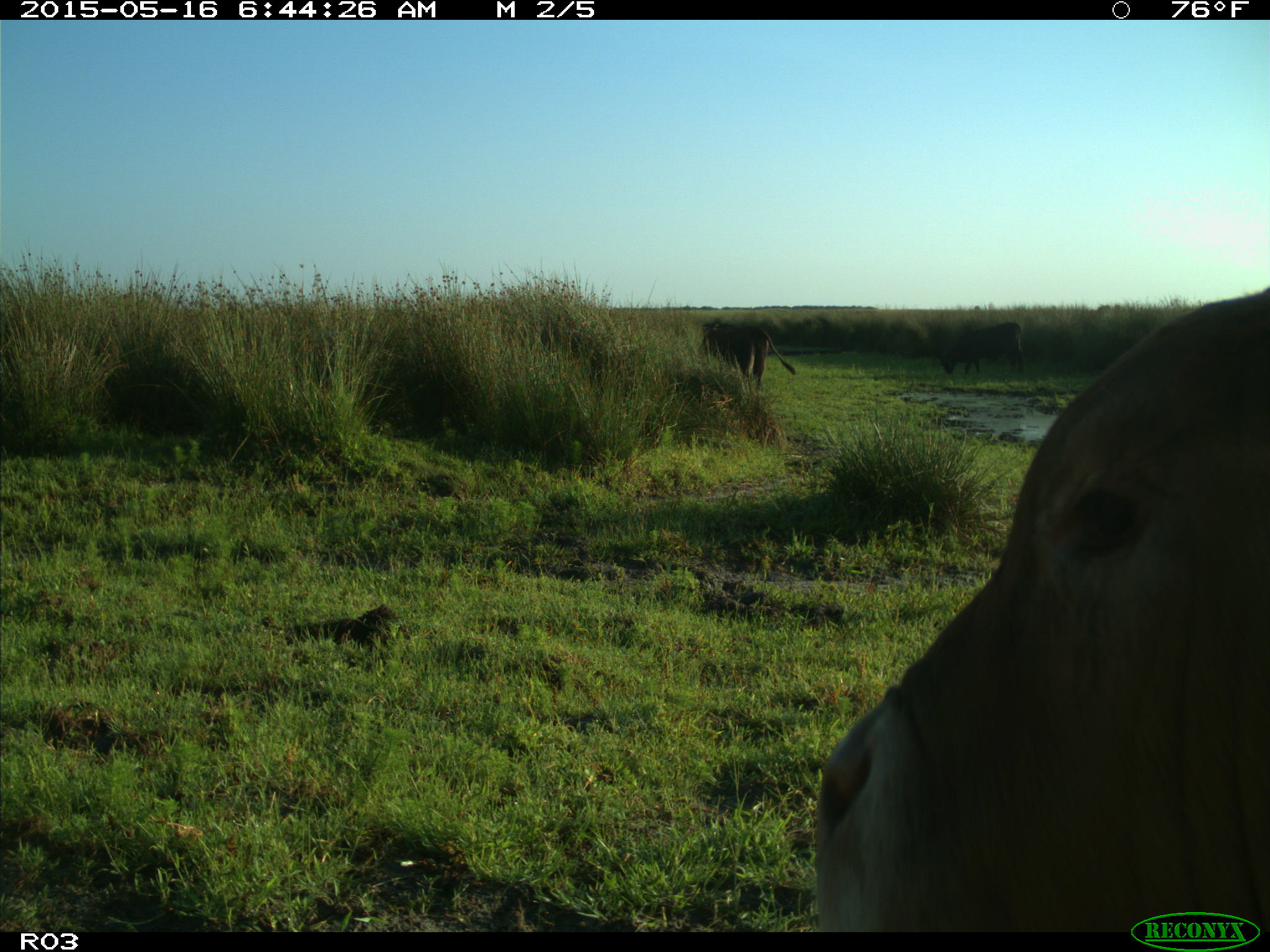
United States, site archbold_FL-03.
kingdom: Animalia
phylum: Chordata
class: Mammalia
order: Artiodactyla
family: Bovidae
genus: Bos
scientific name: Bos taurus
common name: domestic cow